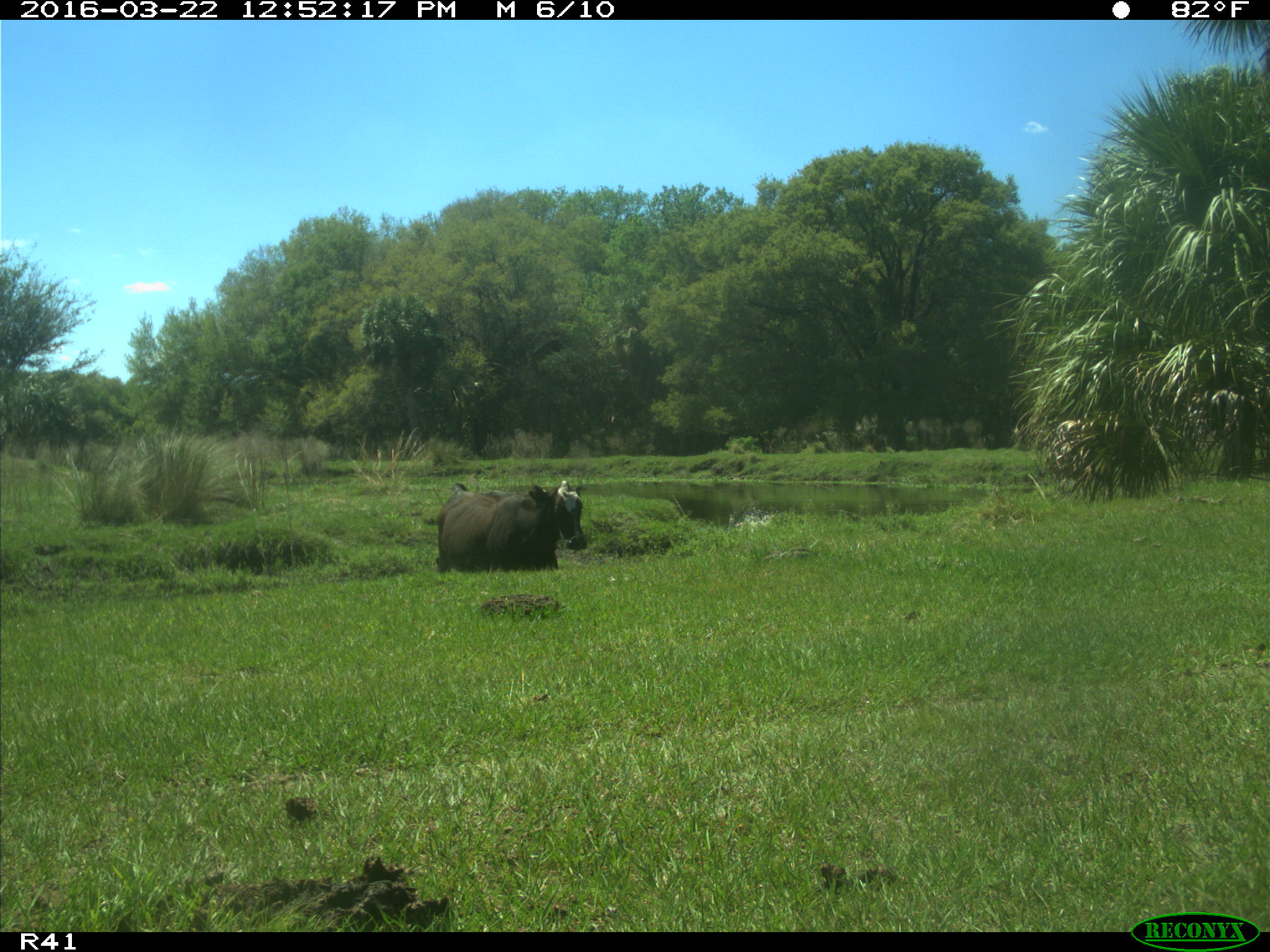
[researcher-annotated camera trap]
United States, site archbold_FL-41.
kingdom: Animalia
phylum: Chordata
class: Mammalia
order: Artiodactyla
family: Bovidae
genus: Bos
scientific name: Bos taurus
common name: domestic cow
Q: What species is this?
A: Bos taurus (domestic cow).